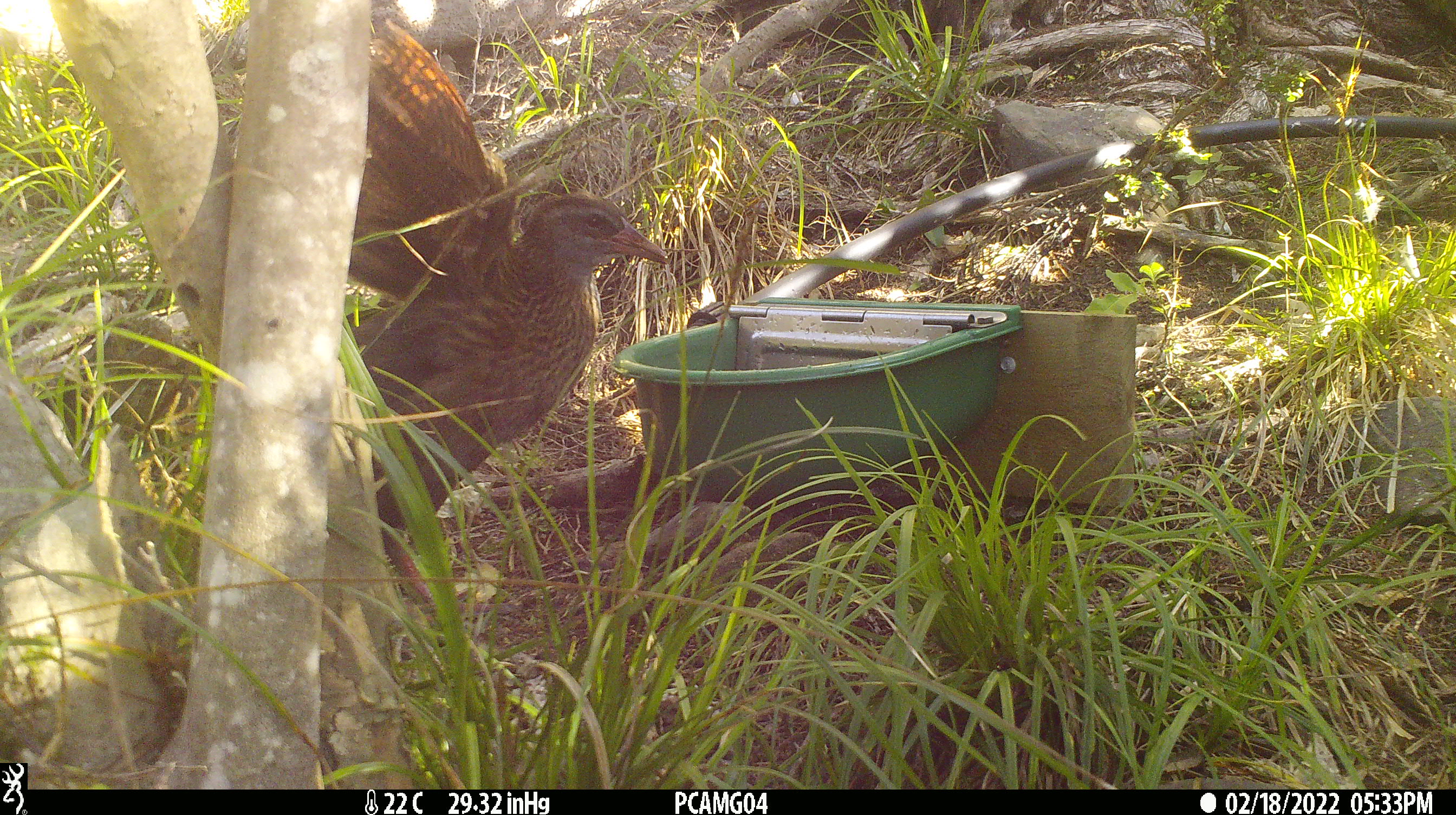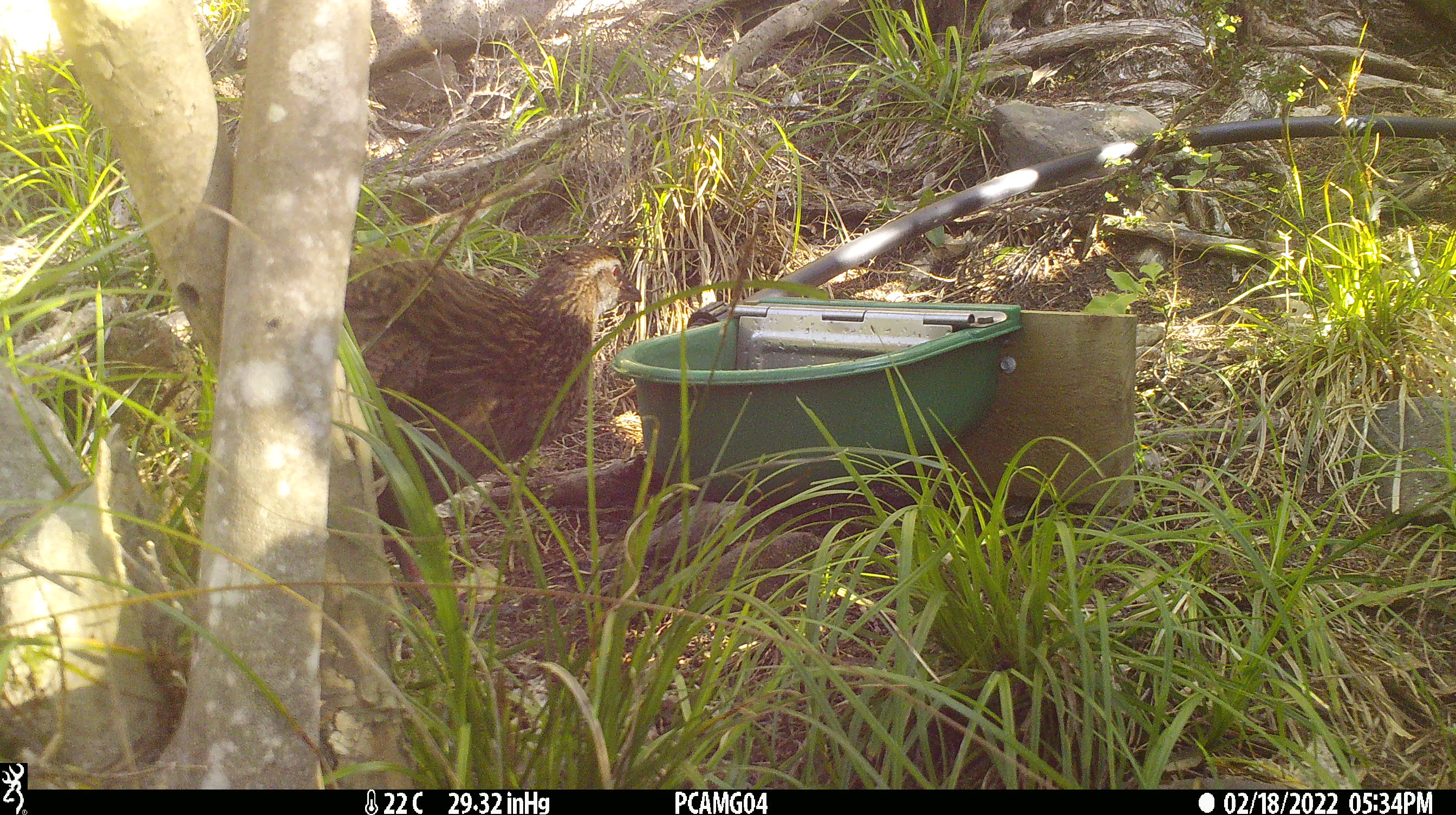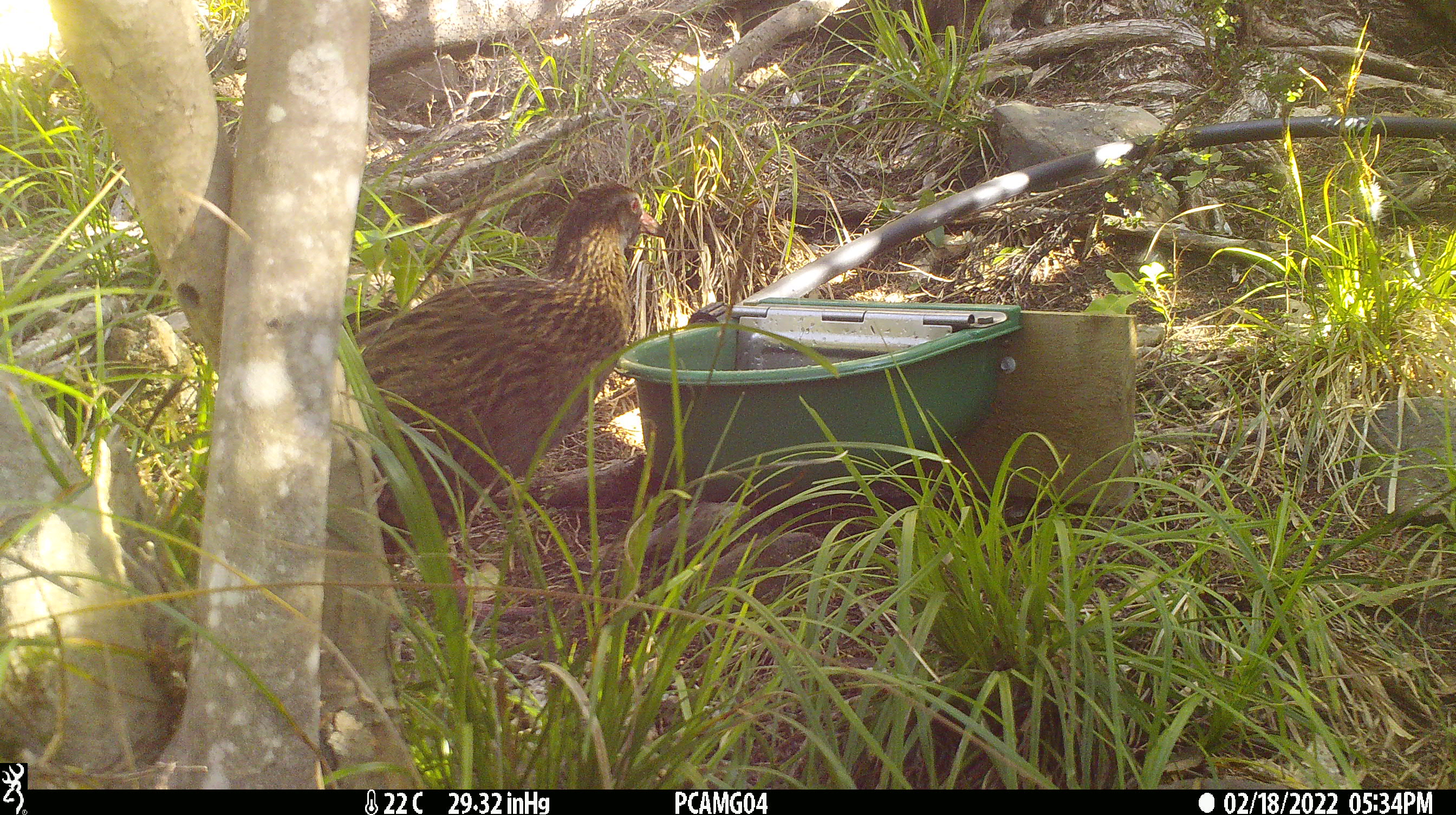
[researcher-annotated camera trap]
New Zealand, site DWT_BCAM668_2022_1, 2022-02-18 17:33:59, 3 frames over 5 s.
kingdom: Animalia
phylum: Chordata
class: Aves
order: Gruiformes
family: Rallidae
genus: Gallirallus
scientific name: Gallirallus australis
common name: weka